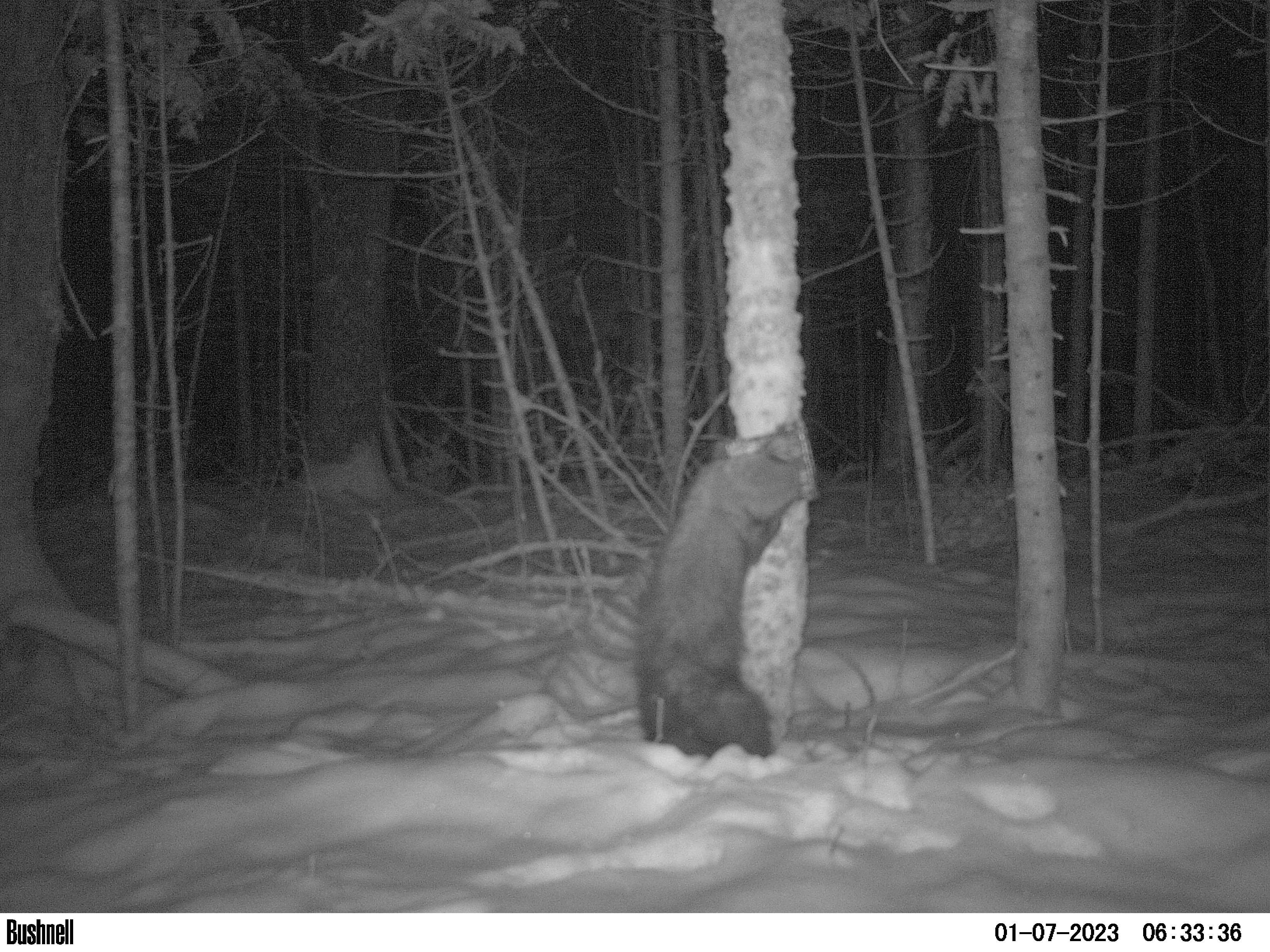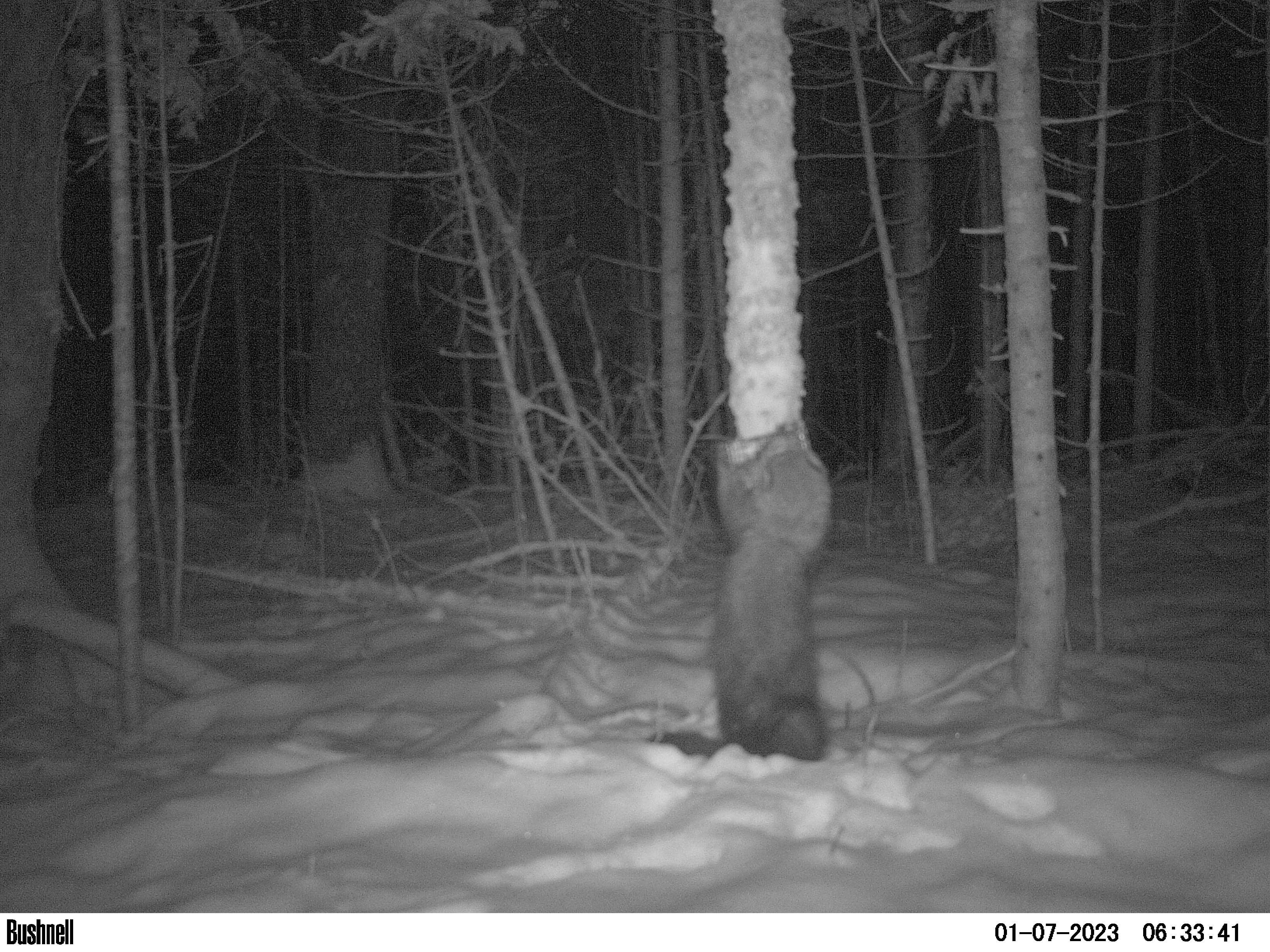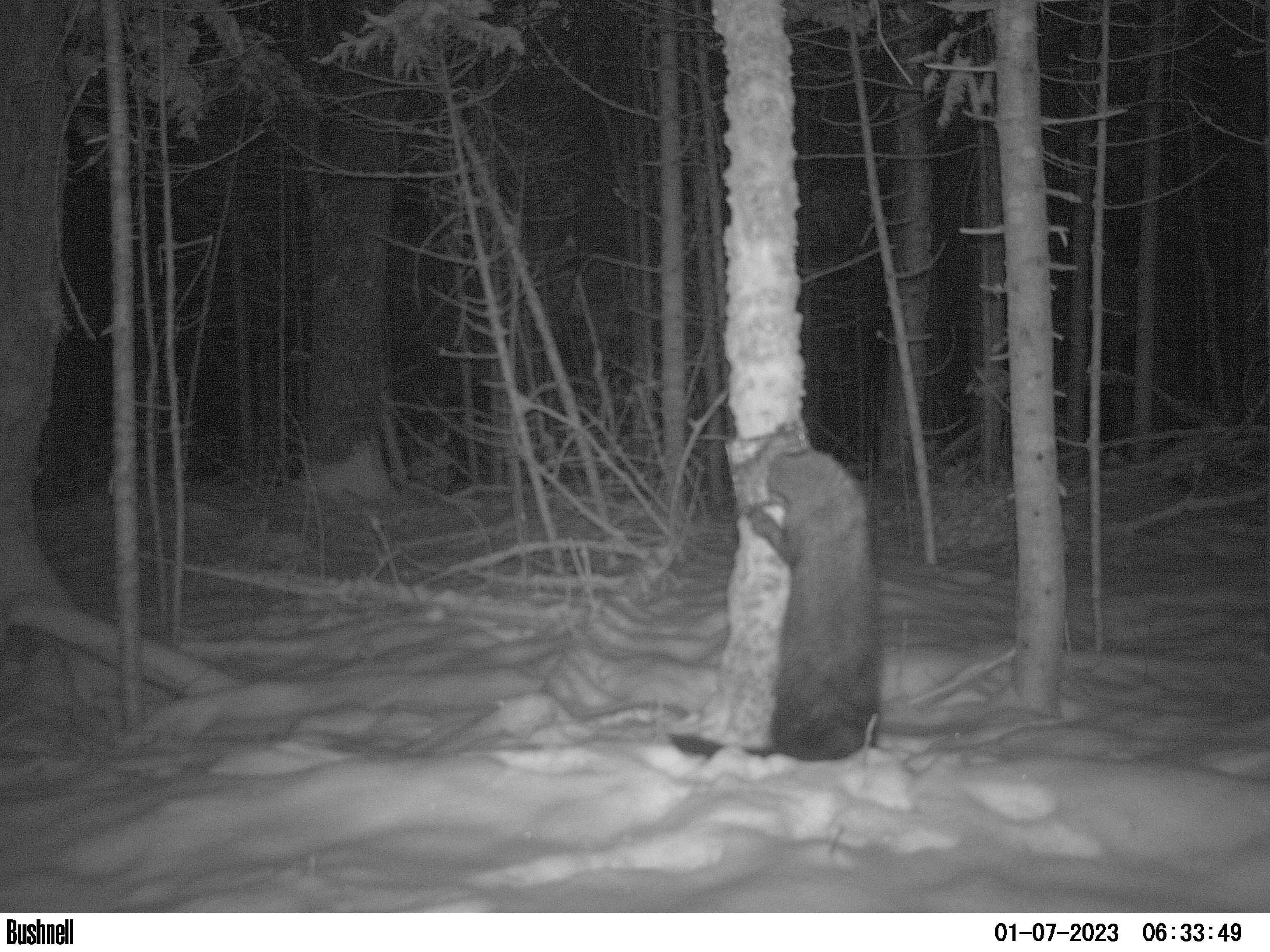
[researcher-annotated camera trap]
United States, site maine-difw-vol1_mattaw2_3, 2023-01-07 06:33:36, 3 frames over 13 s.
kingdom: Animalia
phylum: Chordata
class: Mammalia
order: Carnivora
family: Mustelidae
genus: Pekania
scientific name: Pekania pennanti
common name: fisher